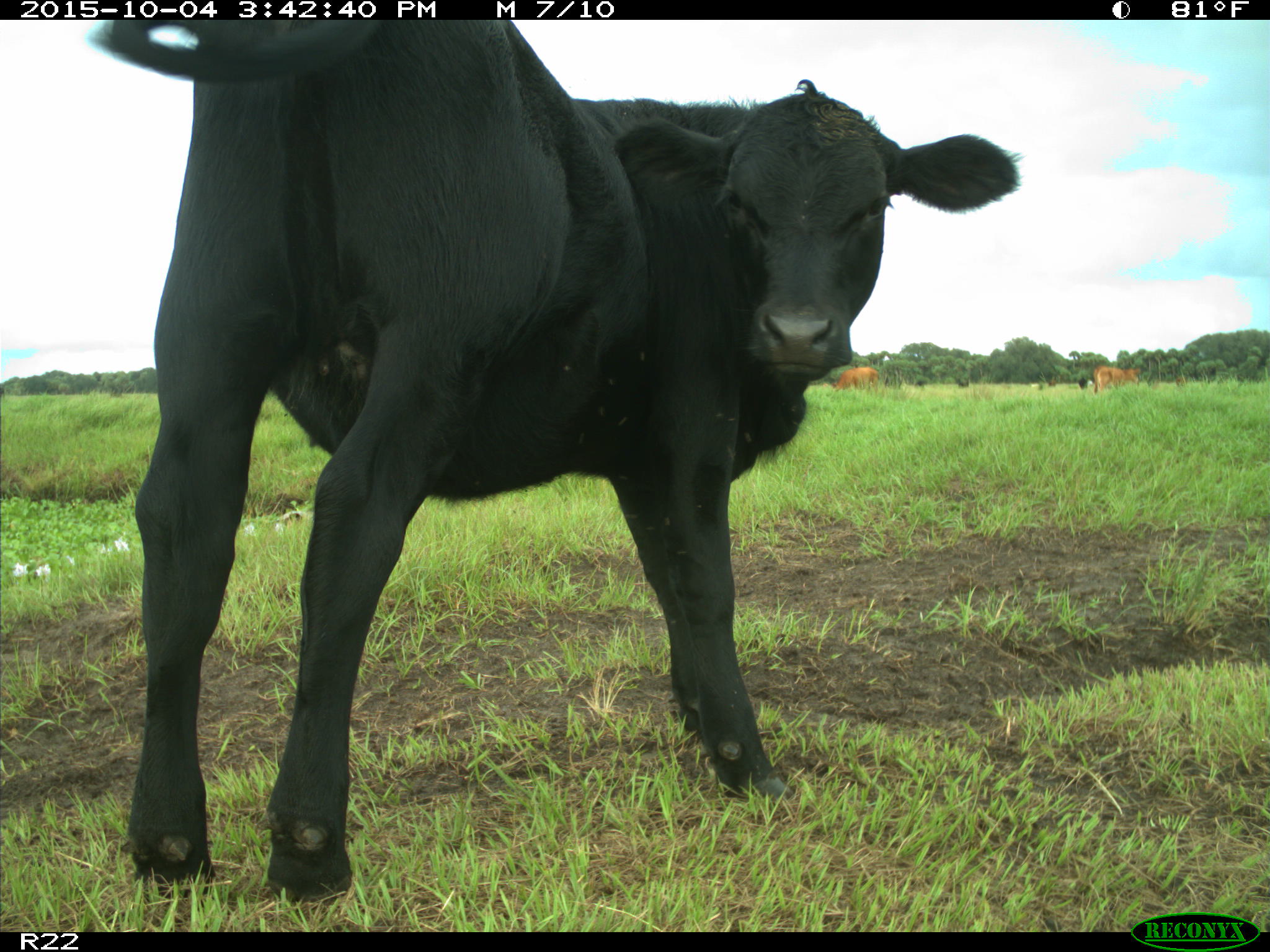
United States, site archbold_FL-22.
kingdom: Animalia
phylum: Chordata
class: Mammalia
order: Artiodactyla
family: Bovidae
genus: Bos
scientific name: Bos taurus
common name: domestic cow